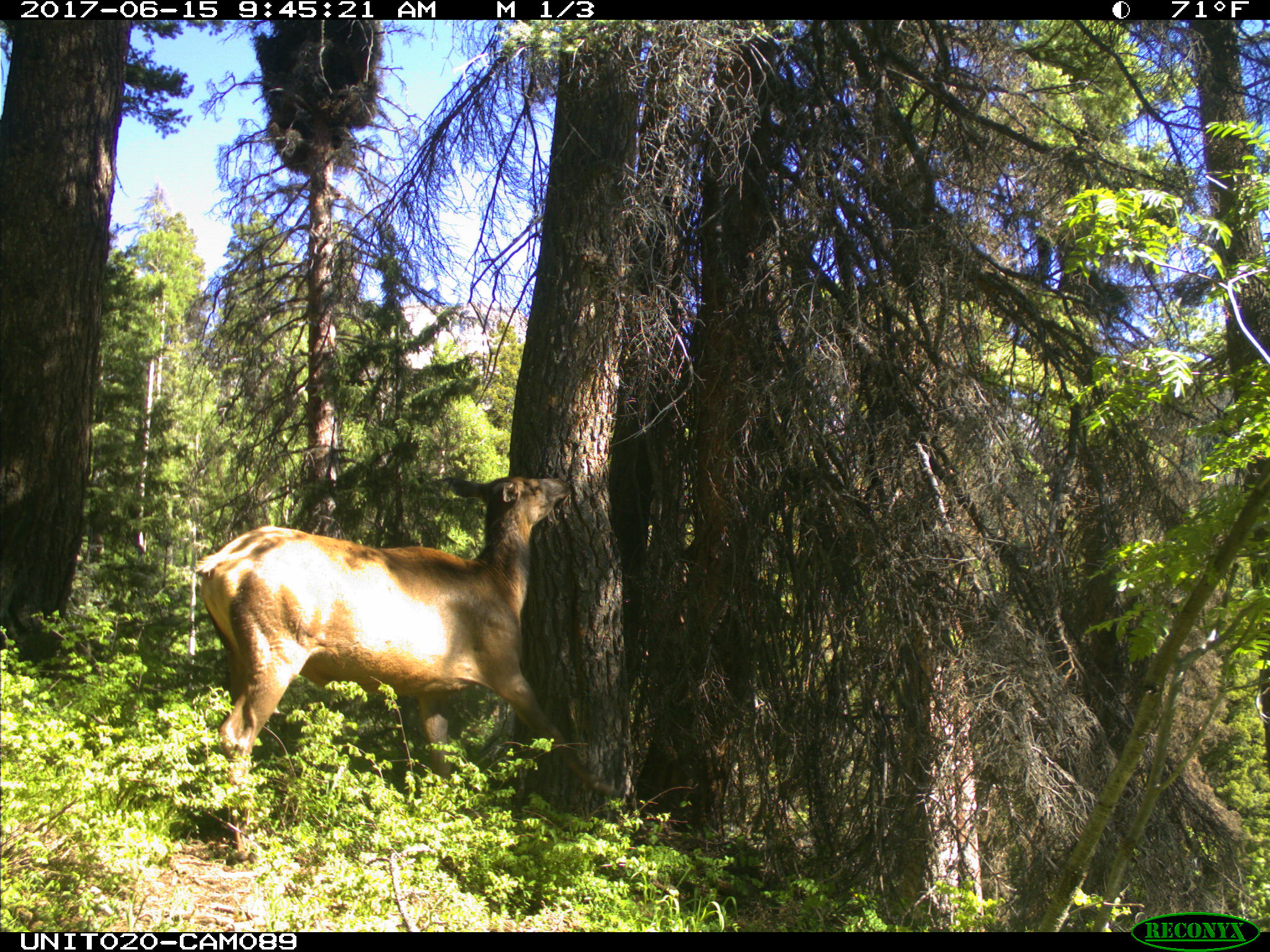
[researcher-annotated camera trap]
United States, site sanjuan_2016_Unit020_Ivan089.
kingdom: Animalia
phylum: Chordata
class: Mammalia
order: Artiodactyla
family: Cervidae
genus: Cervus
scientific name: Cervus elaphus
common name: red deer